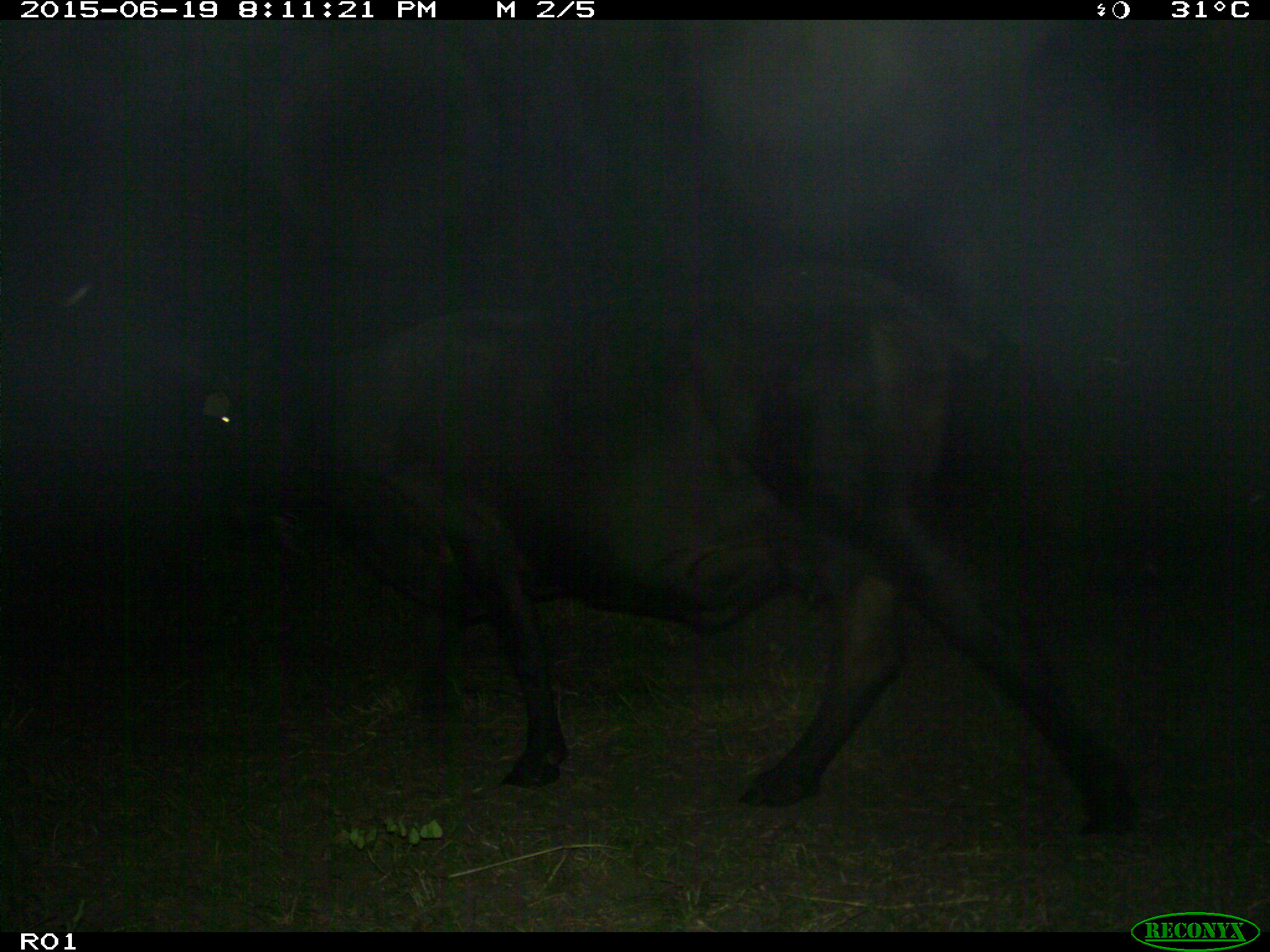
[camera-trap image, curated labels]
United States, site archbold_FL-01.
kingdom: Animalia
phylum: Chordata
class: Mammalia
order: Artiodactyla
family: Bovidae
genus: Bos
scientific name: Bos taurus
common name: domestic cow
Bos taurus (domestic cow).